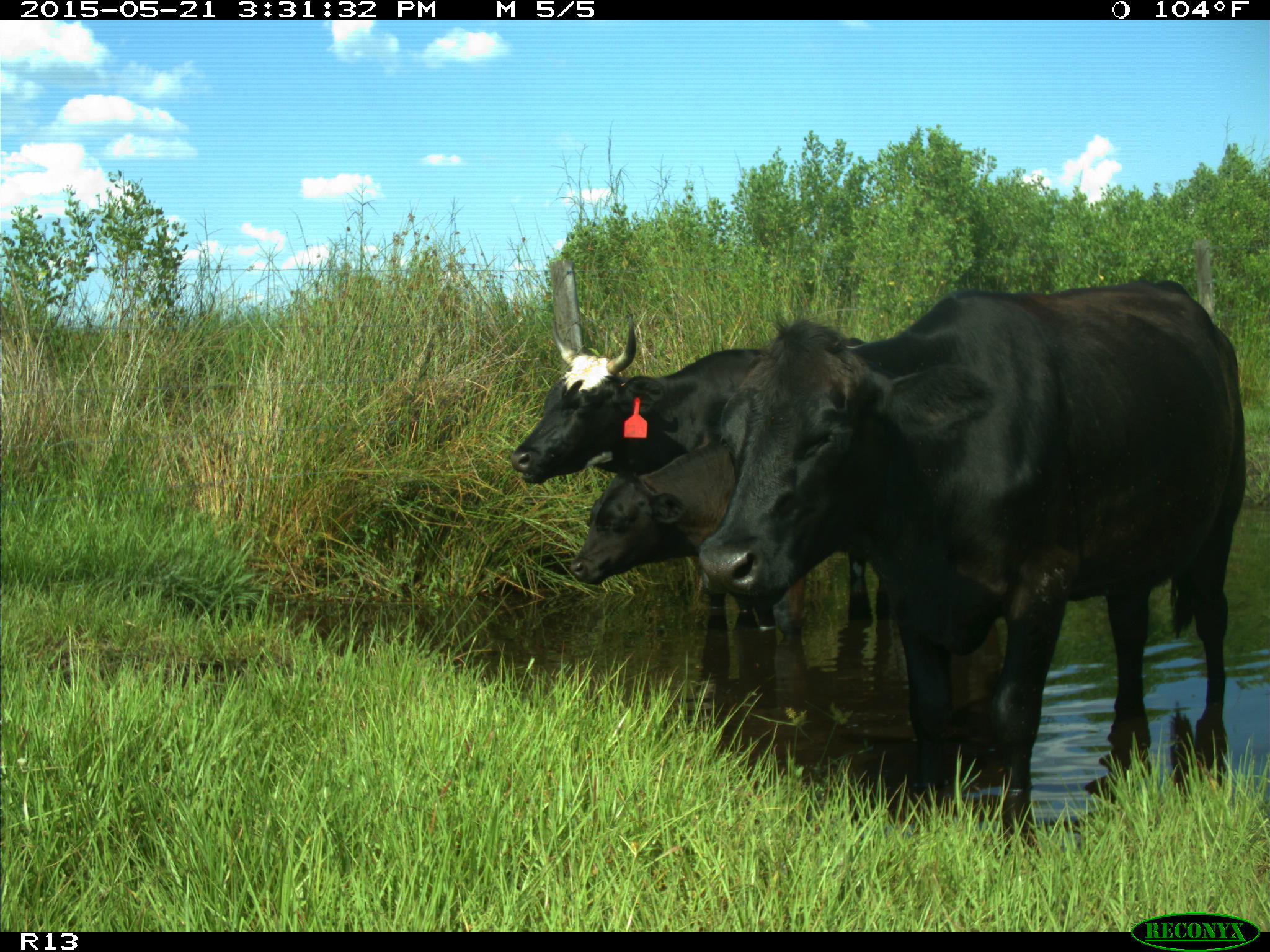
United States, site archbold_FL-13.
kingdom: Animalia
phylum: Chordata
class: Mammalia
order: Artiodactyla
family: Bovidae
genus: Bos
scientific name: Bos taurus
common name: domestic cow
Bos taurus (domestic cow).